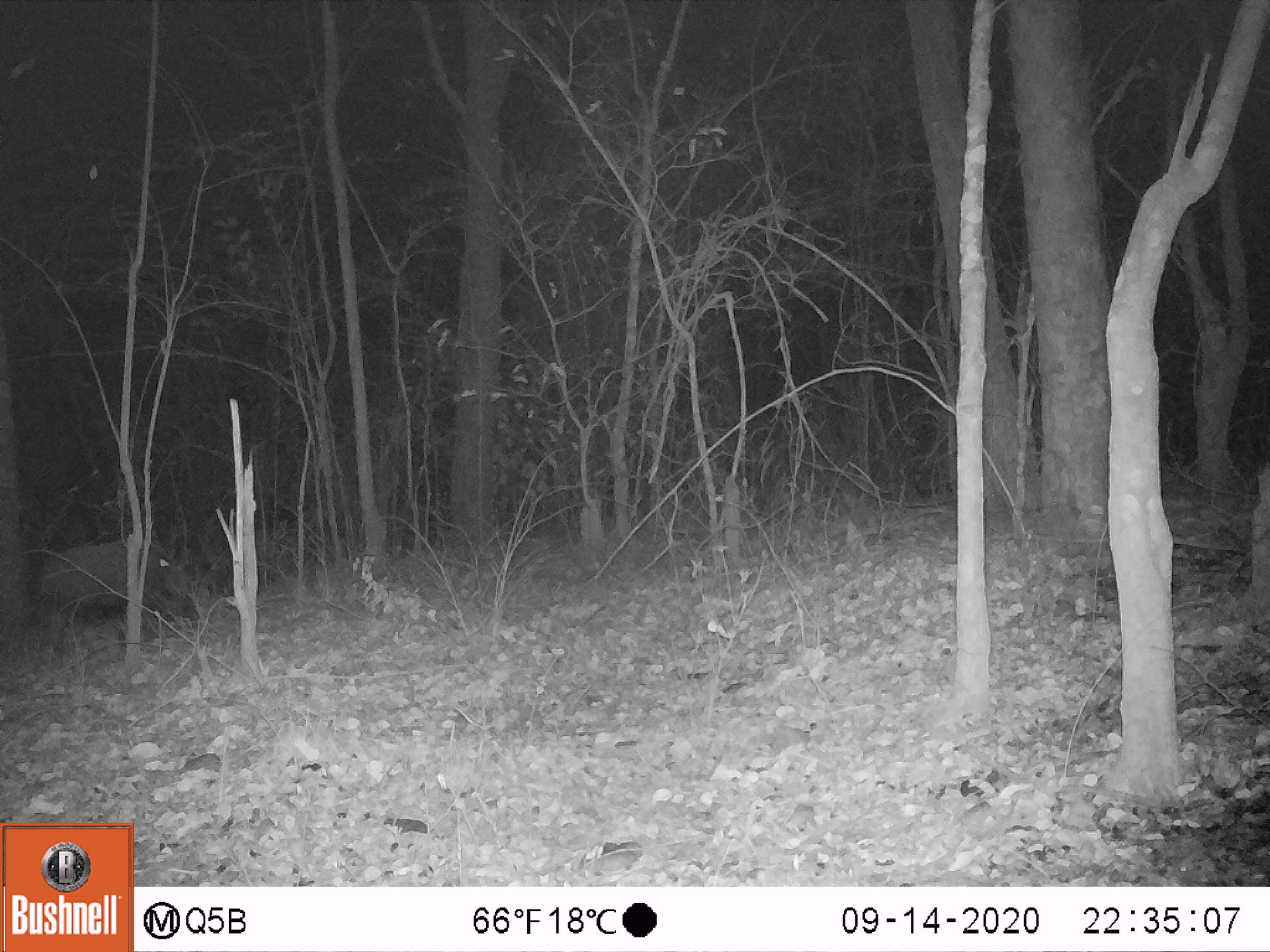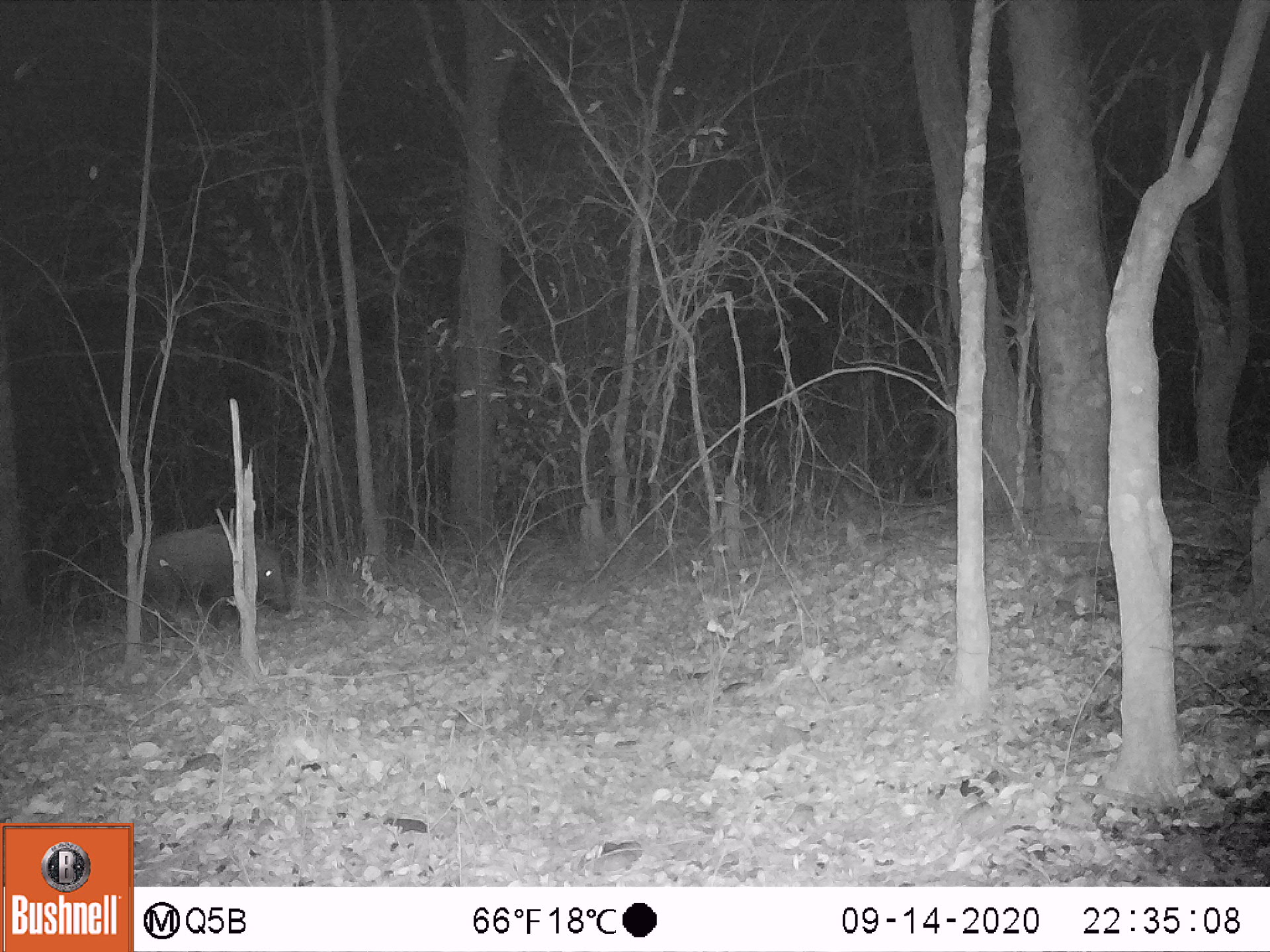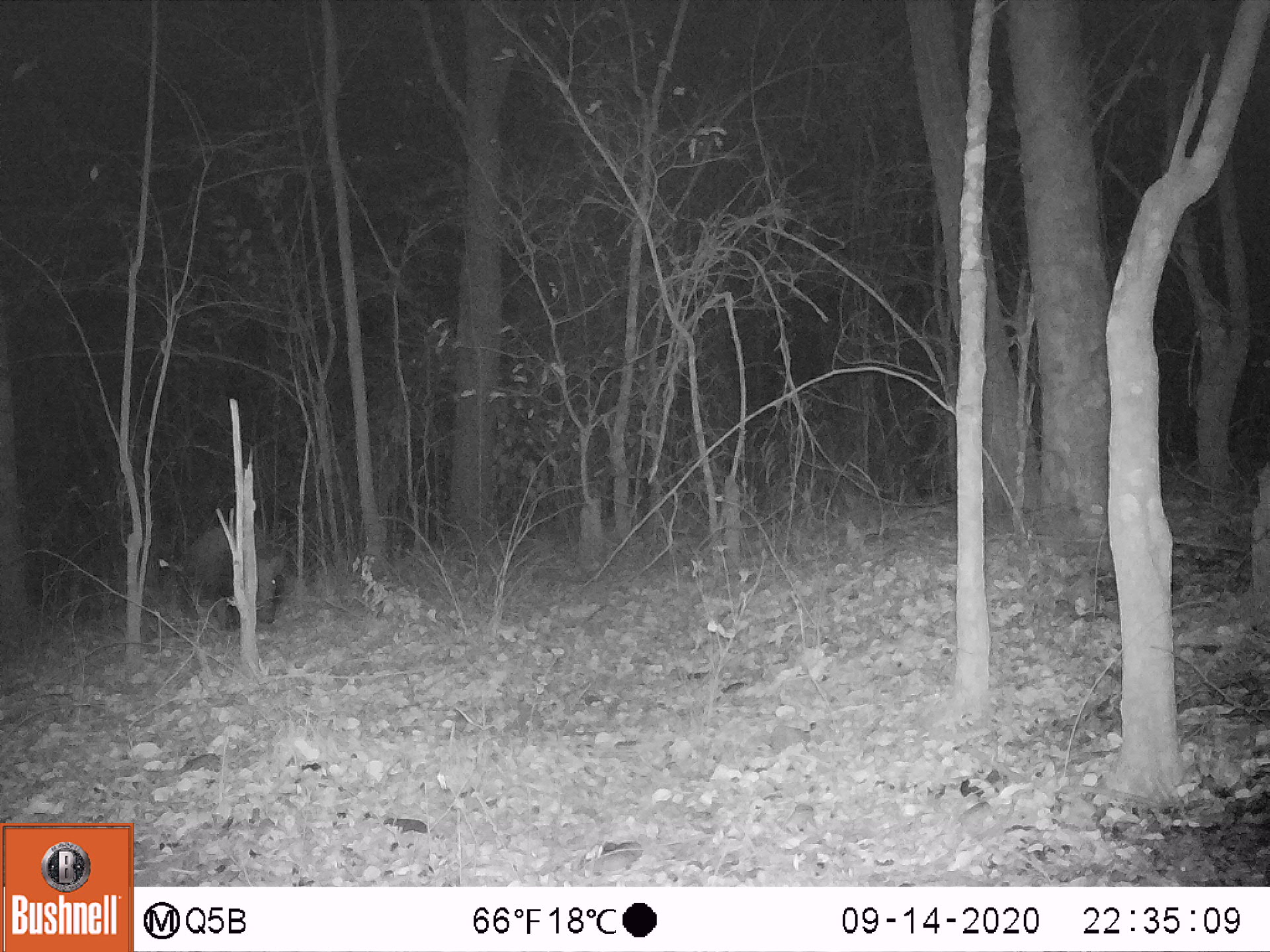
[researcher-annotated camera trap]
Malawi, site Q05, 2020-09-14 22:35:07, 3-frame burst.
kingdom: Animalia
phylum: Chordata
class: Mammalia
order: Artiodactyla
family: Suidae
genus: Potamochoerus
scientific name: Potamochoerus larvatus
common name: bushpig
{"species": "bushpig (Potamochoerus larvatus)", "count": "1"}